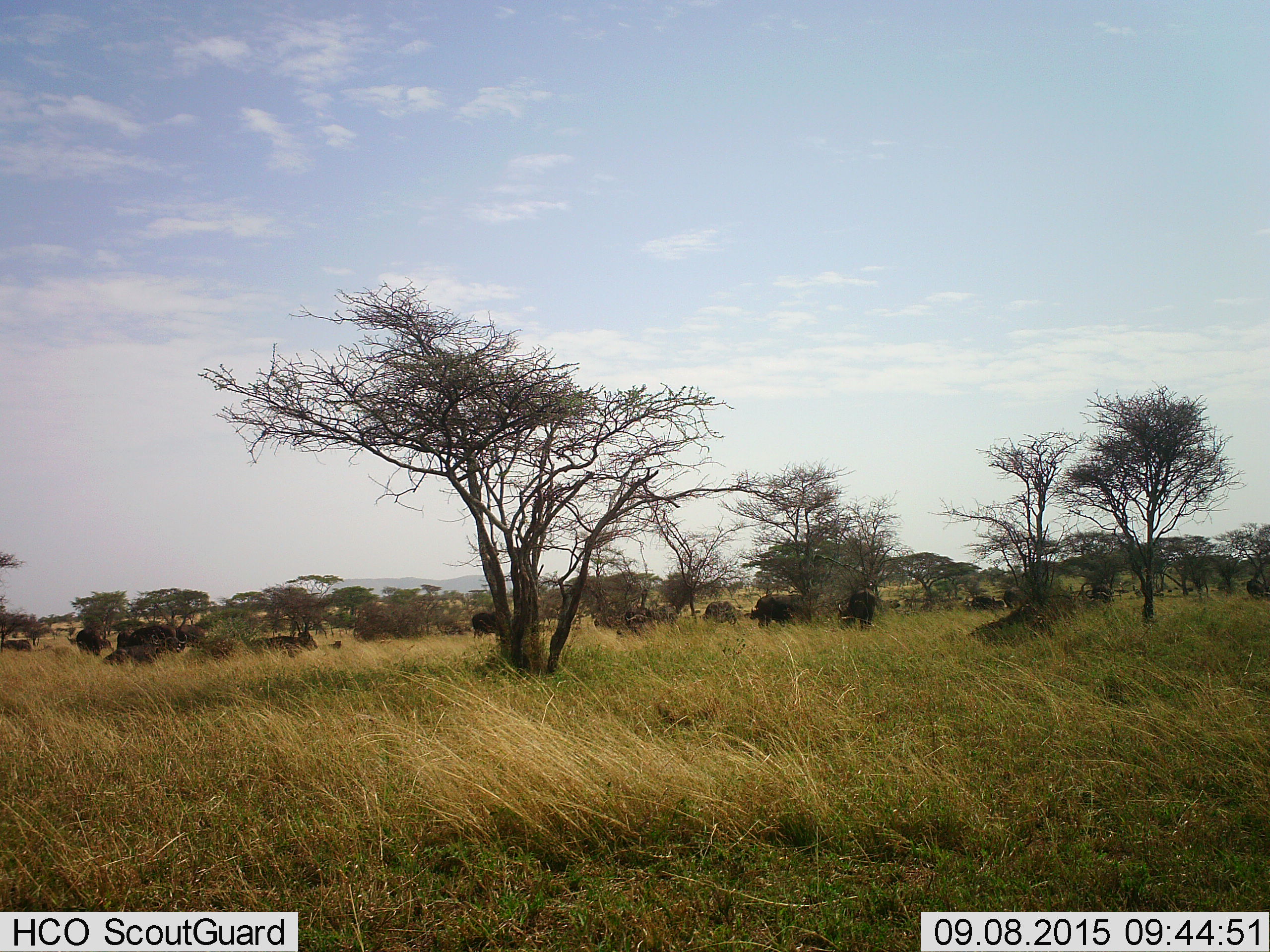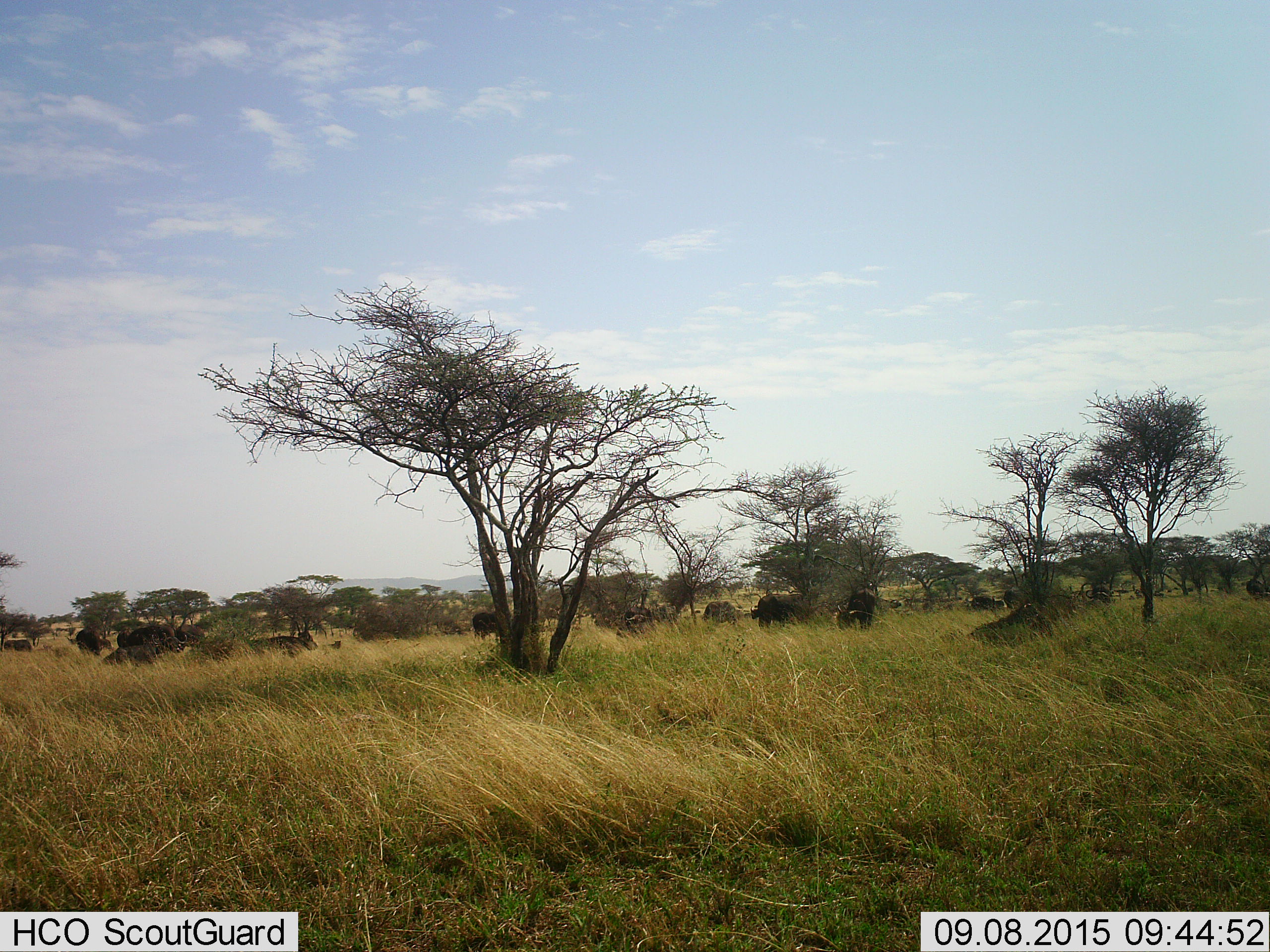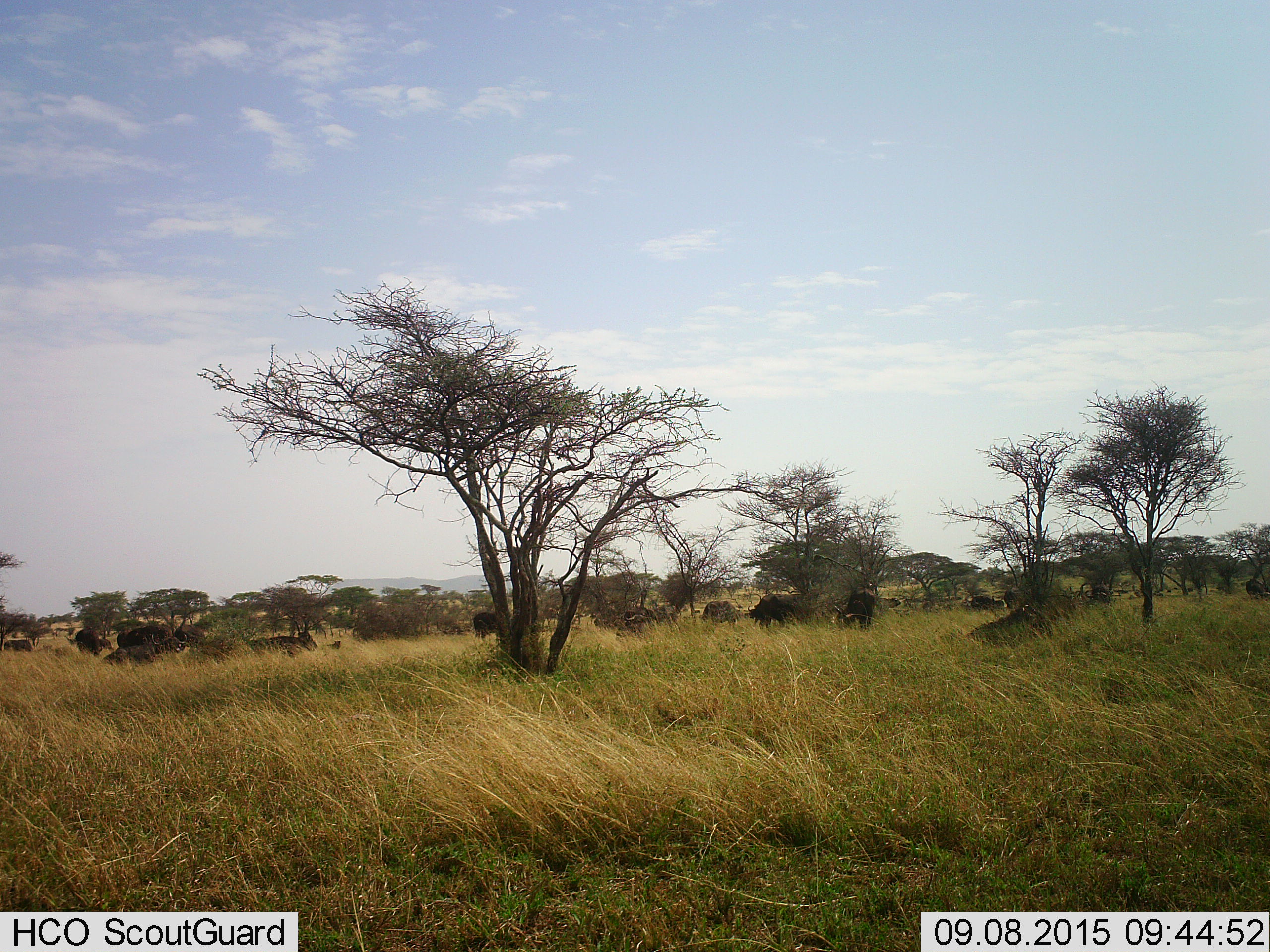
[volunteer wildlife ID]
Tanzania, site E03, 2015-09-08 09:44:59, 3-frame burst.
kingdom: Animalia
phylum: Chordata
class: Mammalia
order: Artiodactyla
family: Bovidae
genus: Syncerus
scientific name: Syncerus caffer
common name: cape buffalo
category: buffalo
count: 11-50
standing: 83%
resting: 75%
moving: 33%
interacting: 17%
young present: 8%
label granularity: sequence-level